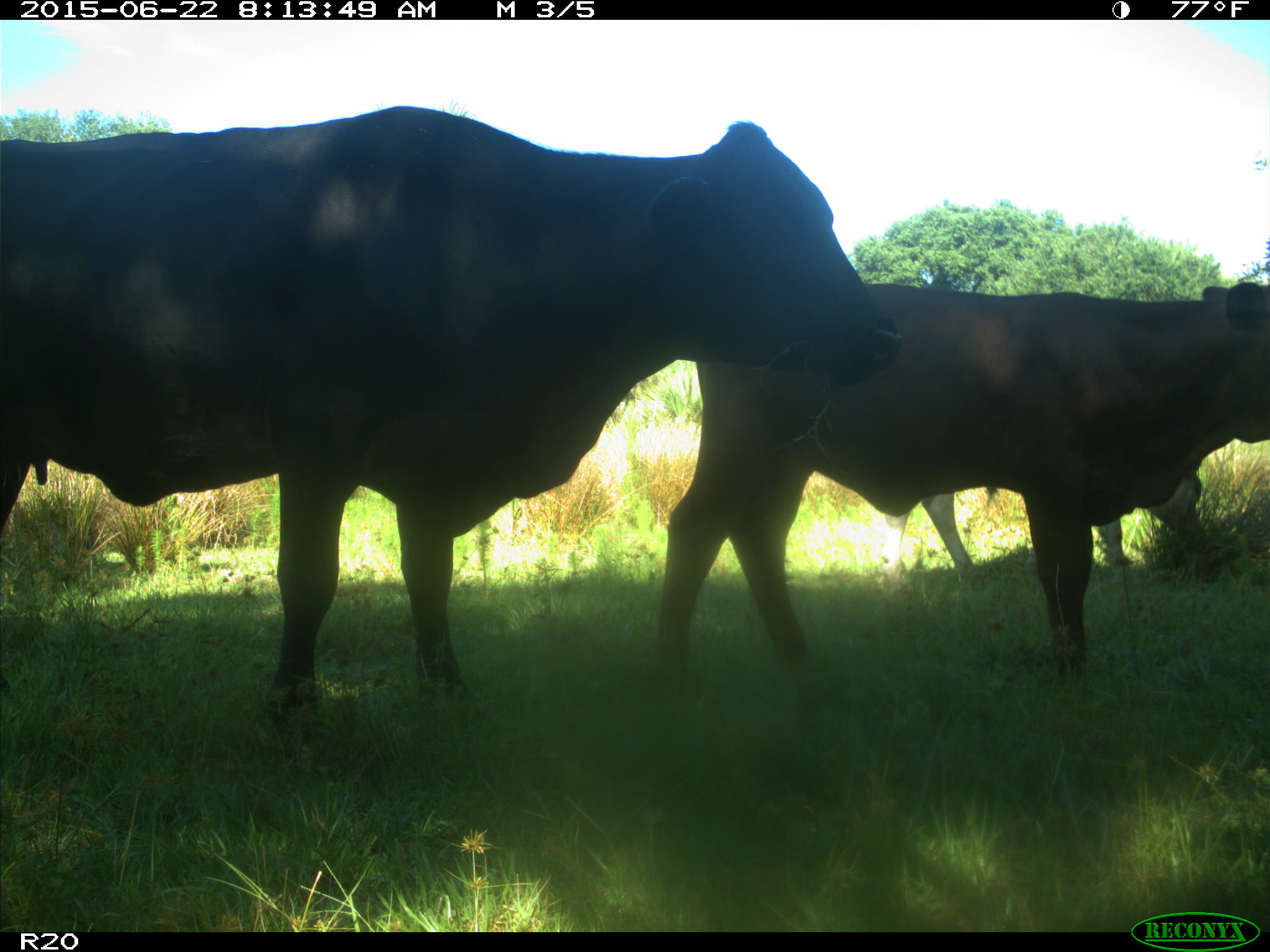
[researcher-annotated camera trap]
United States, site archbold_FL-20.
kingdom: Animalia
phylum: Chordata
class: Mammalia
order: Artiodactyla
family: Bovidae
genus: Bos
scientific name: Bos taurus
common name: domestic cow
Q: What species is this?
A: Bos taurus (domestic cow).